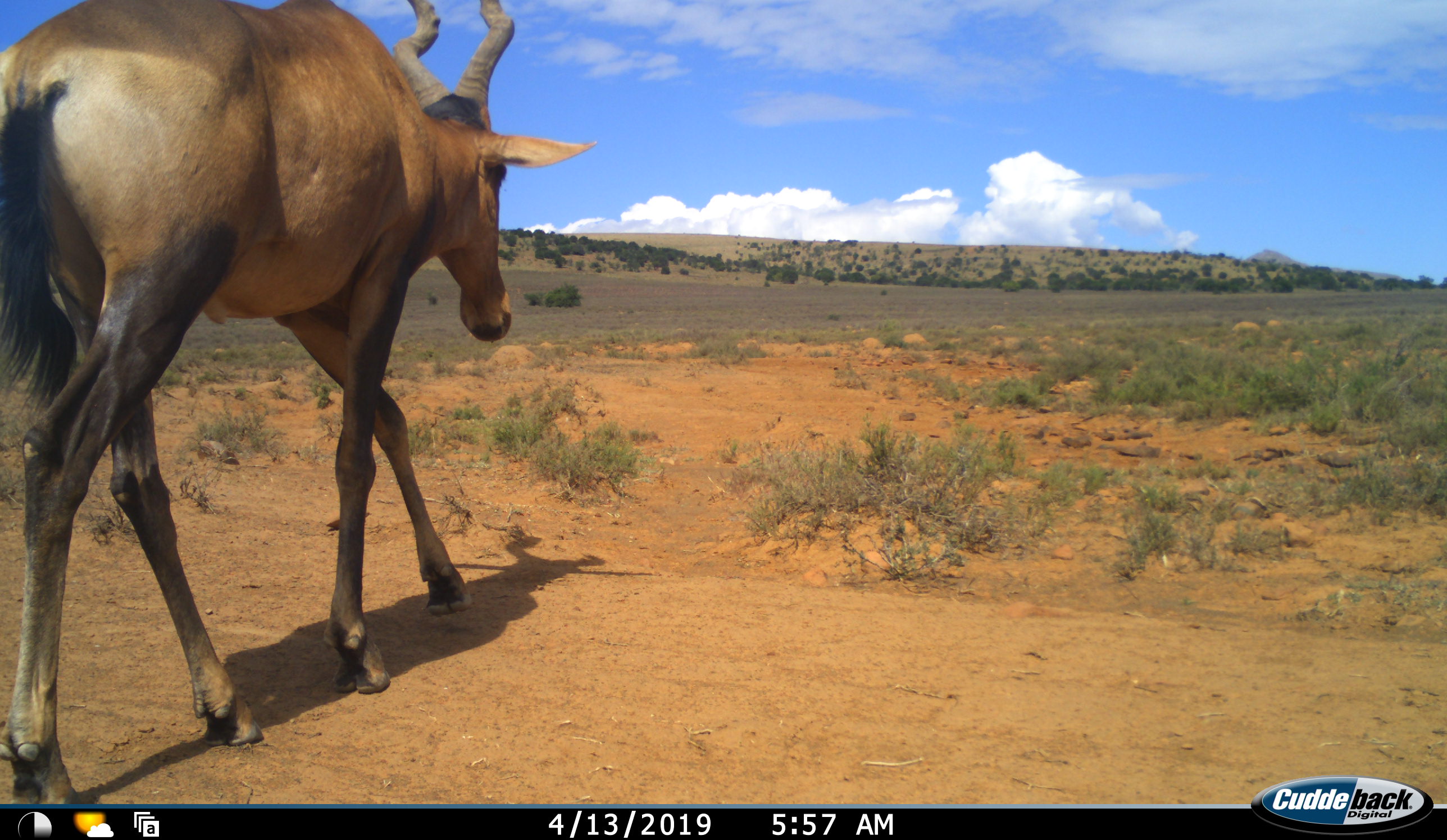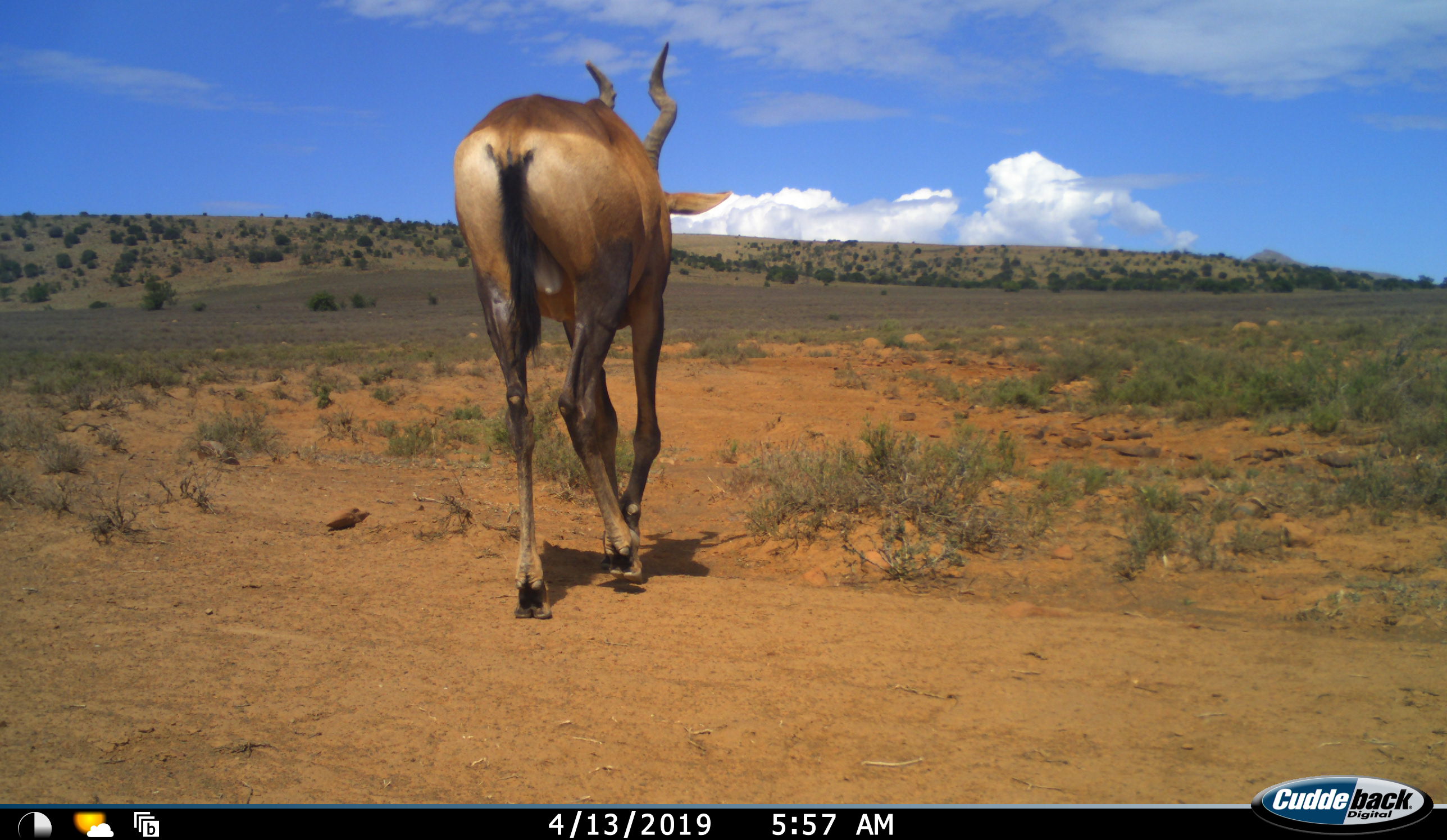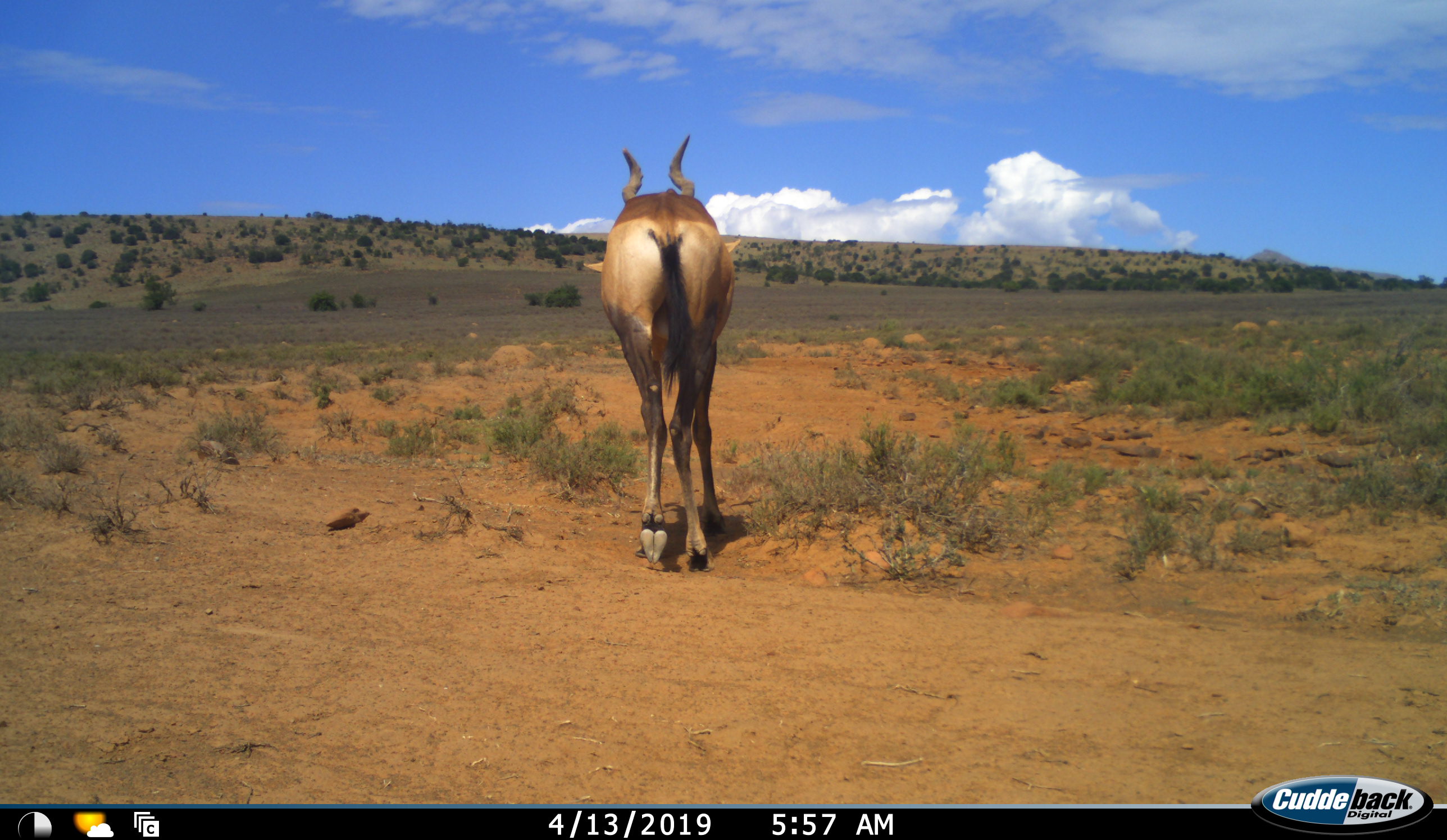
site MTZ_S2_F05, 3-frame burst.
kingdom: Animalia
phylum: Chordata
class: Mammalia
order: Artiodactyla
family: Bovidae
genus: Alcelaphus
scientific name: Alcelaphus buselaphus caama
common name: red hartebeest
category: hartebeestred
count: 1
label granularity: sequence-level